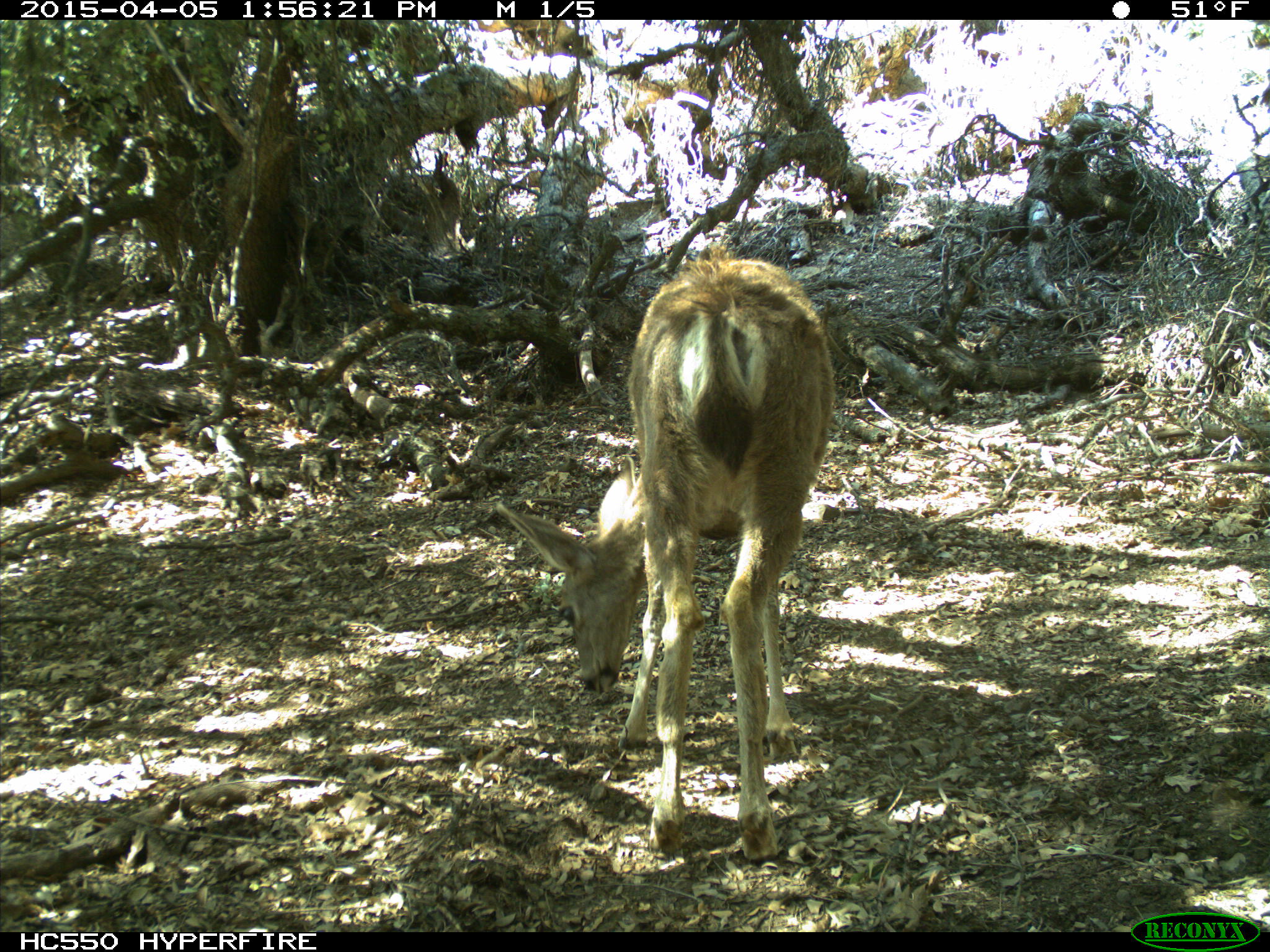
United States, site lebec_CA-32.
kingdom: Animalia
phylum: Chordata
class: Mammalia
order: Artiodactyla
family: Cervidae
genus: Odocoileus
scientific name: Odocoileus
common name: deer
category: unidentified deer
Unidentified deer (deer) (Odocoileus).